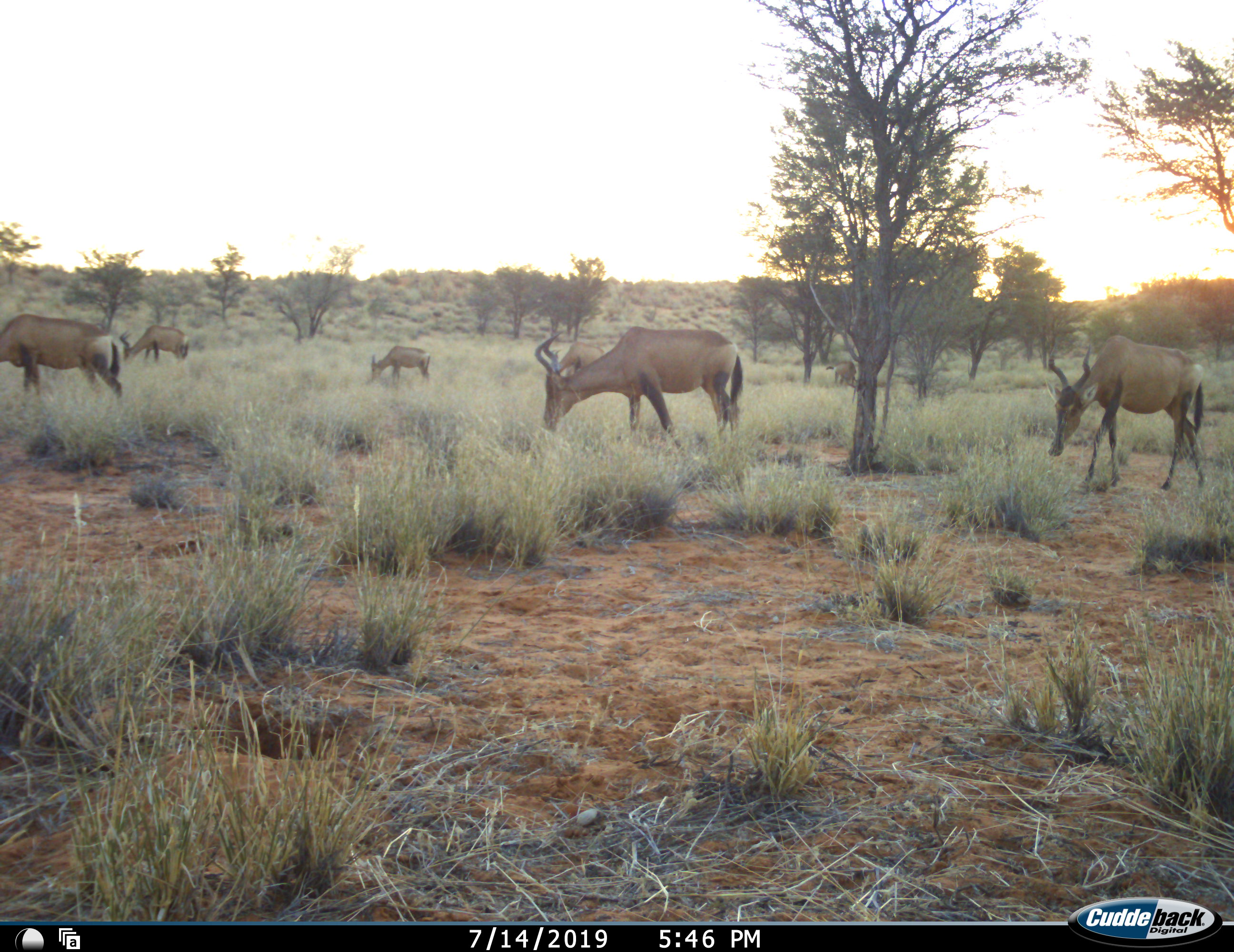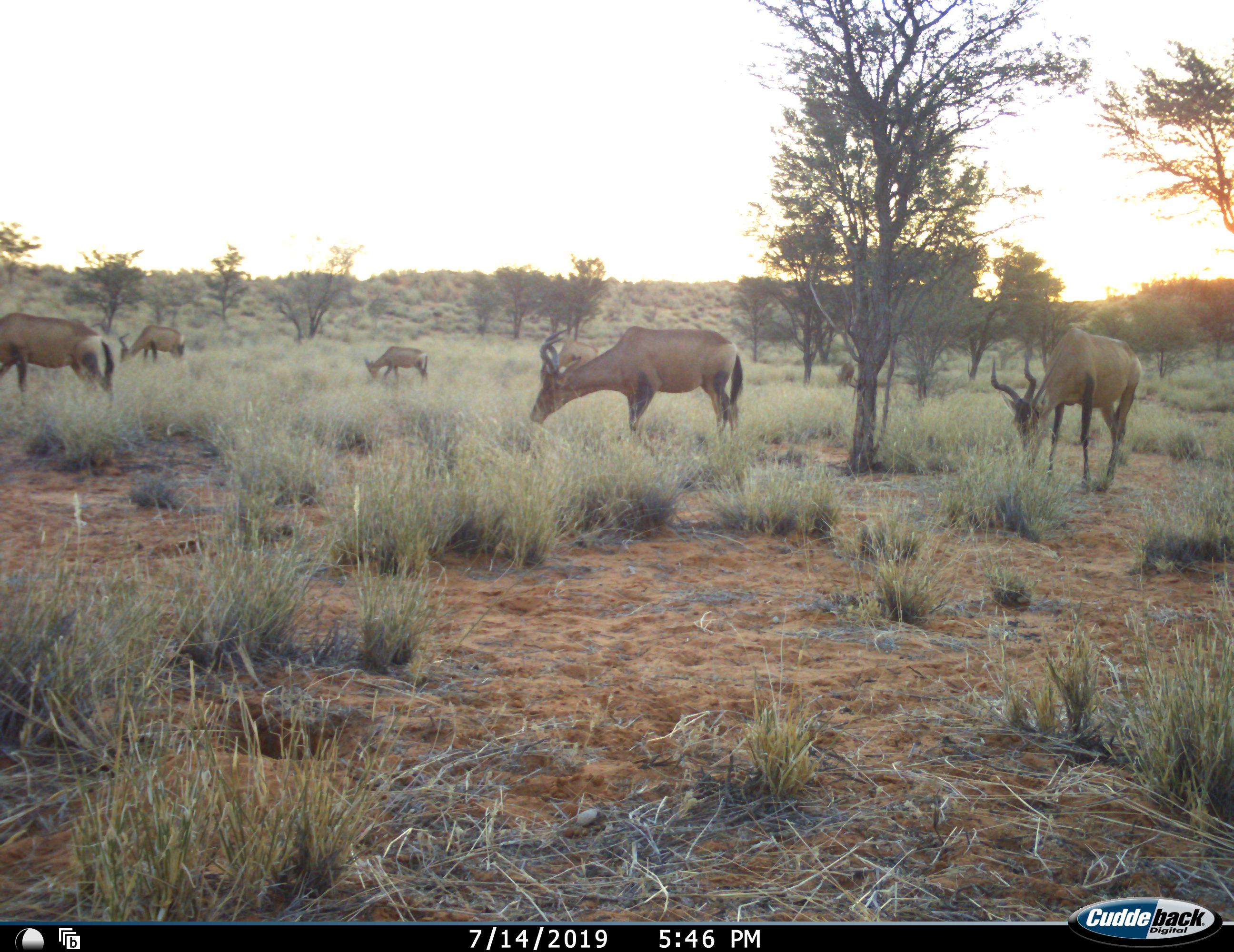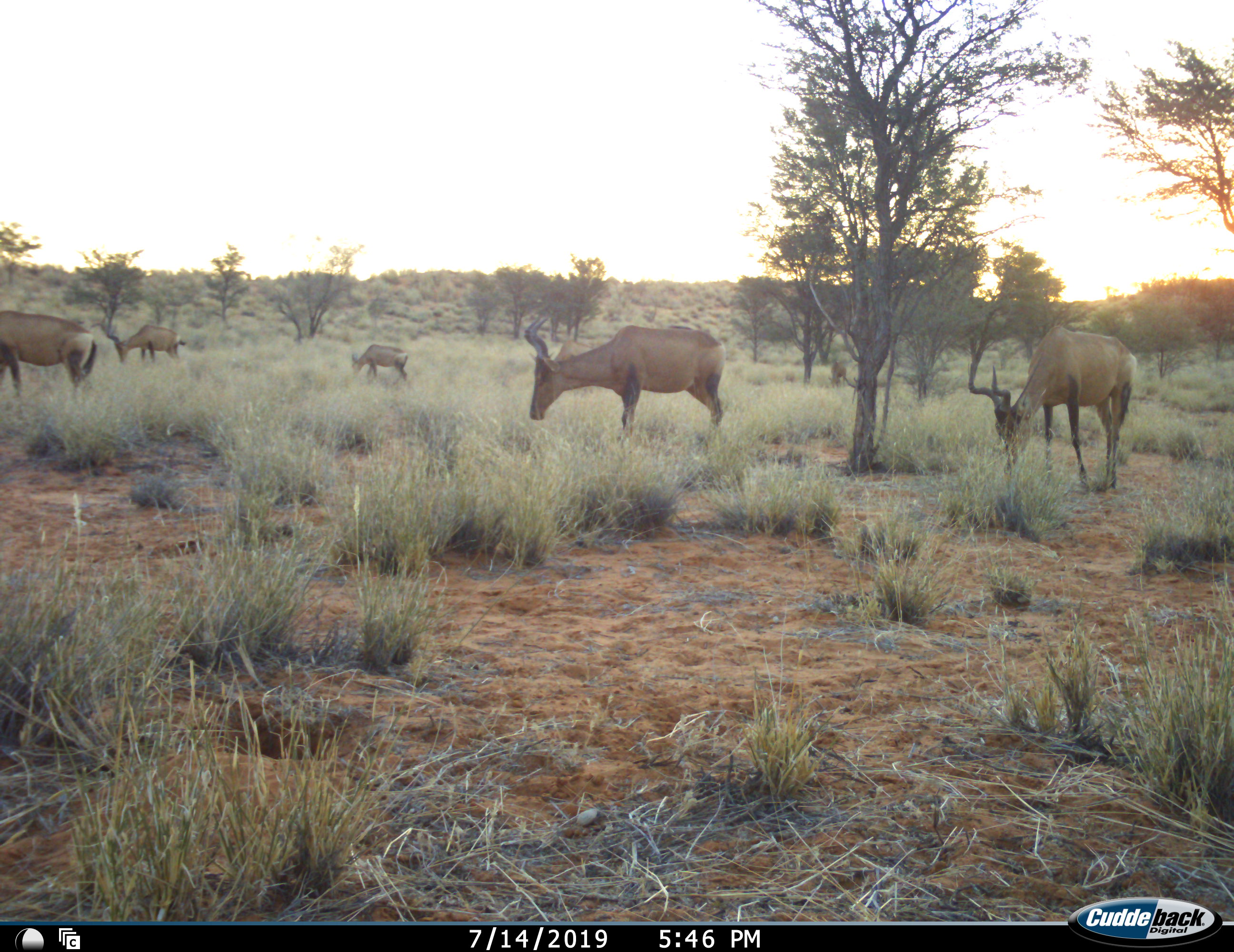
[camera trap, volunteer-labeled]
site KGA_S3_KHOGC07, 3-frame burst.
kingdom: Animalia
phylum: Chordata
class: Mammalia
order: Artiodactyla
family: Bovidae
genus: Alcelaphus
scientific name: Alcelaphus buselaphus caama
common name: red hartebeest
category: hartebeestred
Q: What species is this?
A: Hartebeestred (red hartebeest) (Alcelaphus buselaphus caama).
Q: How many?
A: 7.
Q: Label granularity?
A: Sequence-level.